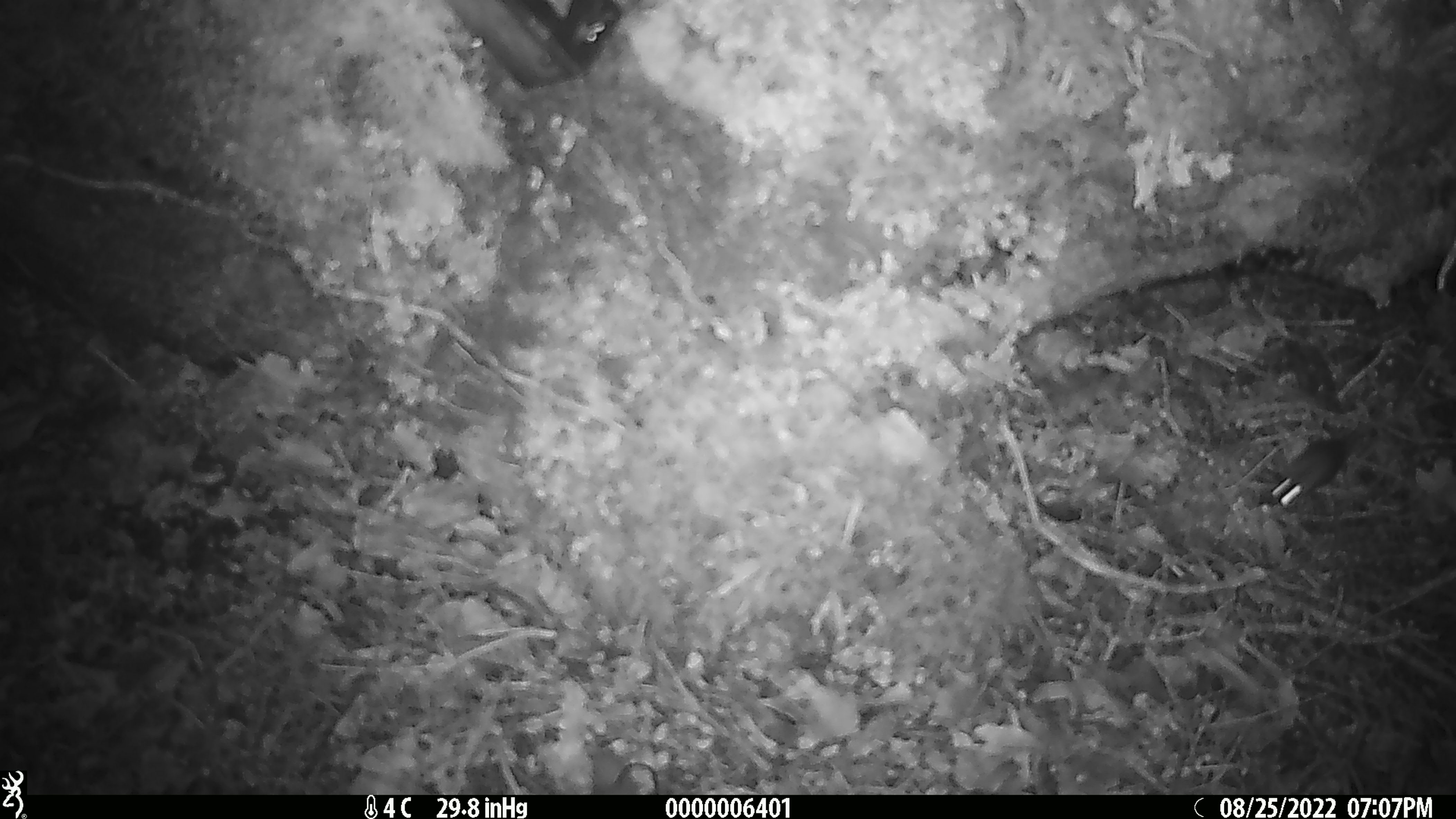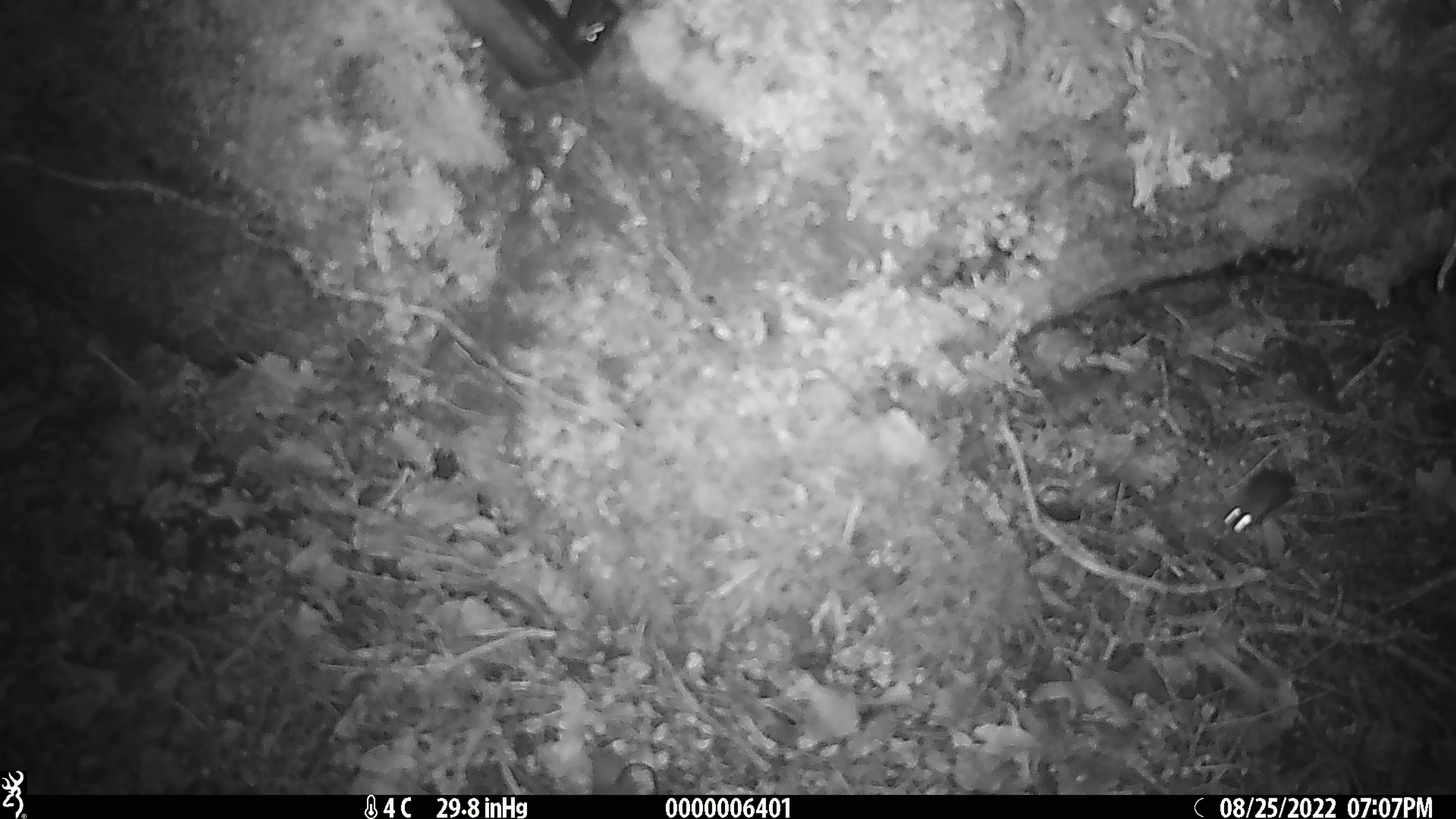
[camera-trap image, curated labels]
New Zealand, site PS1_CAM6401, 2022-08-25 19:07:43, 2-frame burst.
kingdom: Animalia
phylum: Chordata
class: Mammalia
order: Rodentia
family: Muridae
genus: Mus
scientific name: Mus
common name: mouse